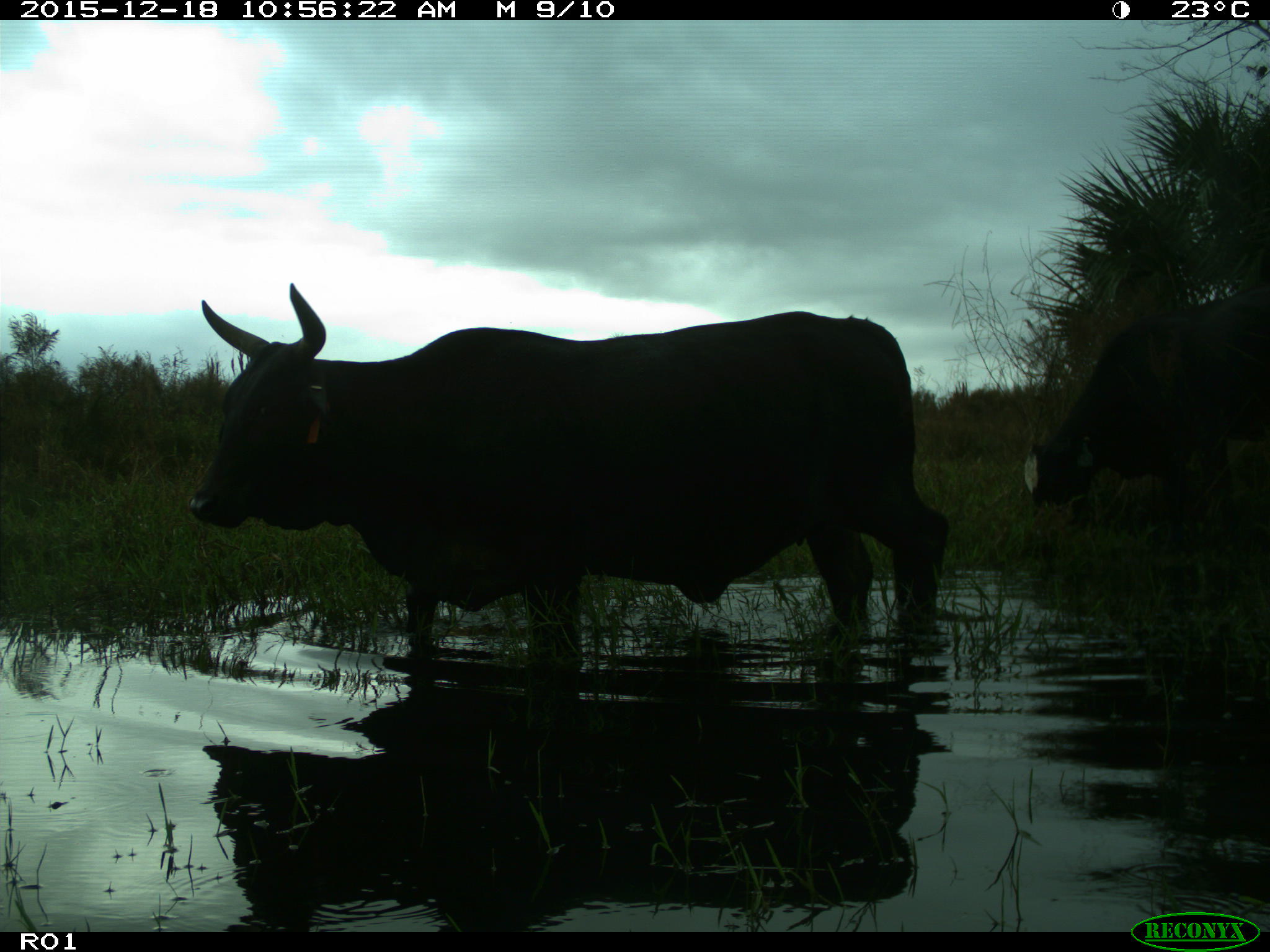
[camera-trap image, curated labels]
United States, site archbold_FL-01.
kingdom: Animalia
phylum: Chordata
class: Mammalia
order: Artiodactyla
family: Bovidae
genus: Bos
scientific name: Bos taurus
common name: domestic cow